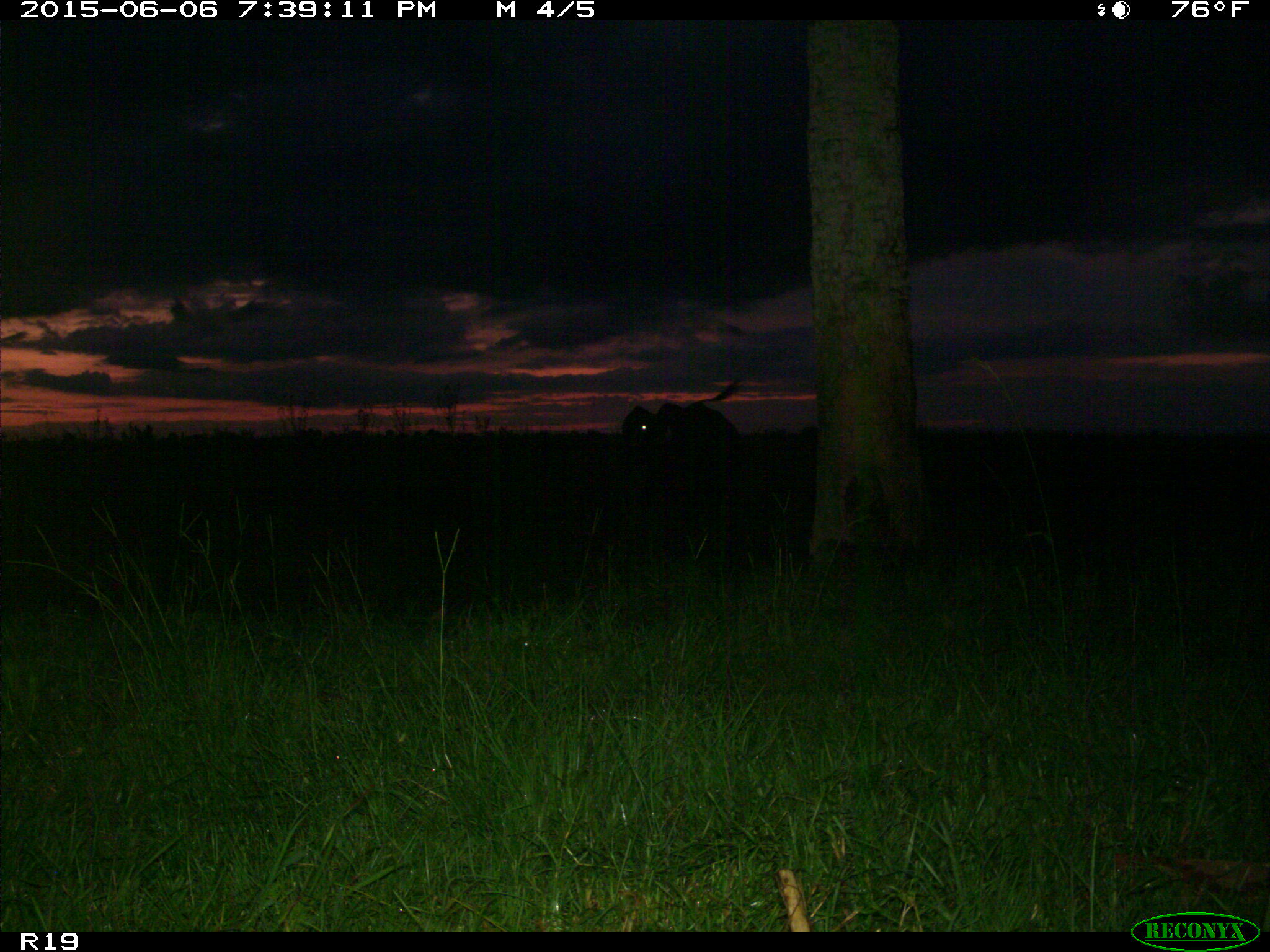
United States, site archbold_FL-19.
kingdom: Animalia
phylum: Chordata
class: Mammalia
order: Artiodactyla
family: Bovidae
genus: Bos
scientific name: Bos taurus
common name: domestic cow